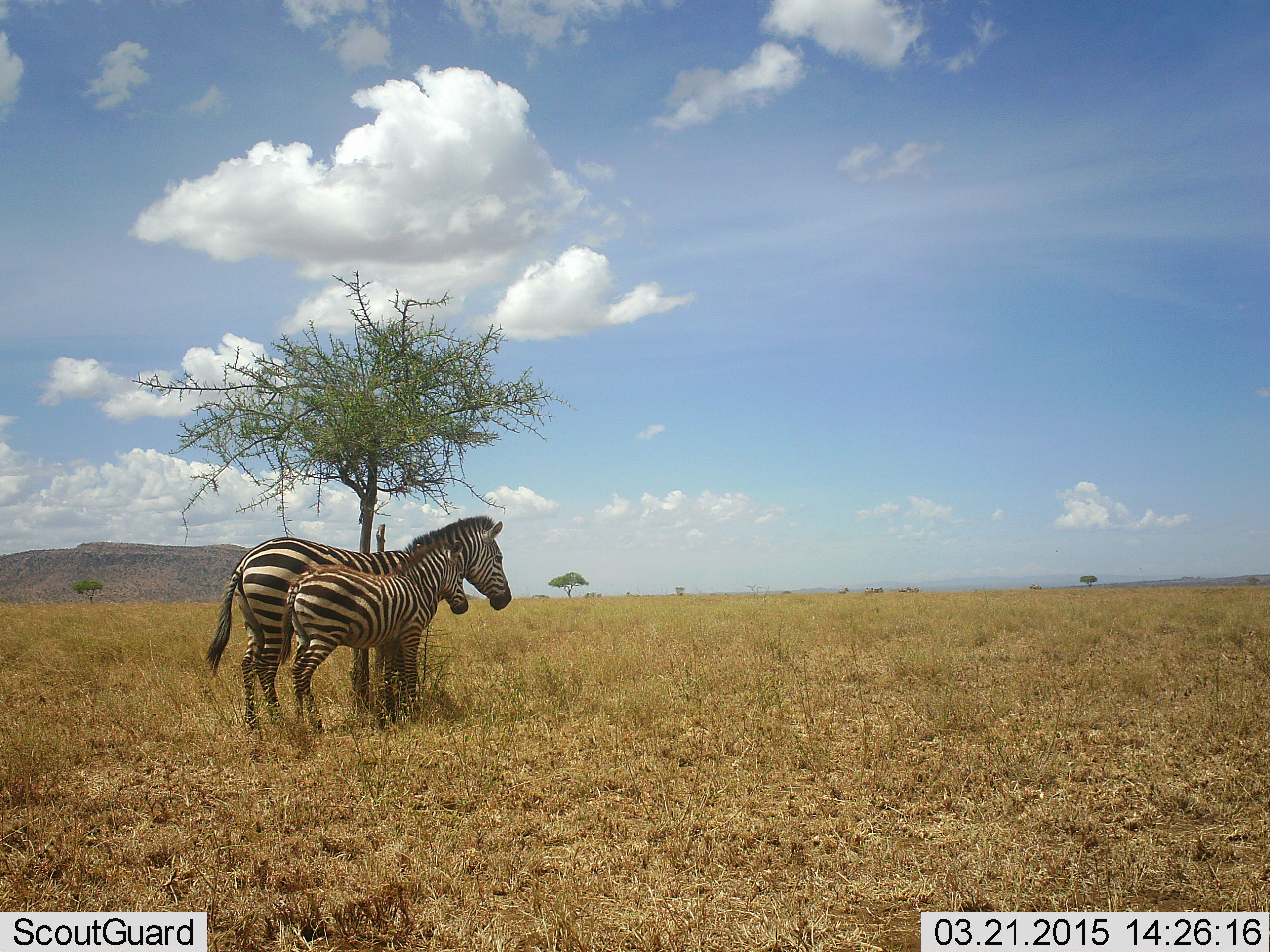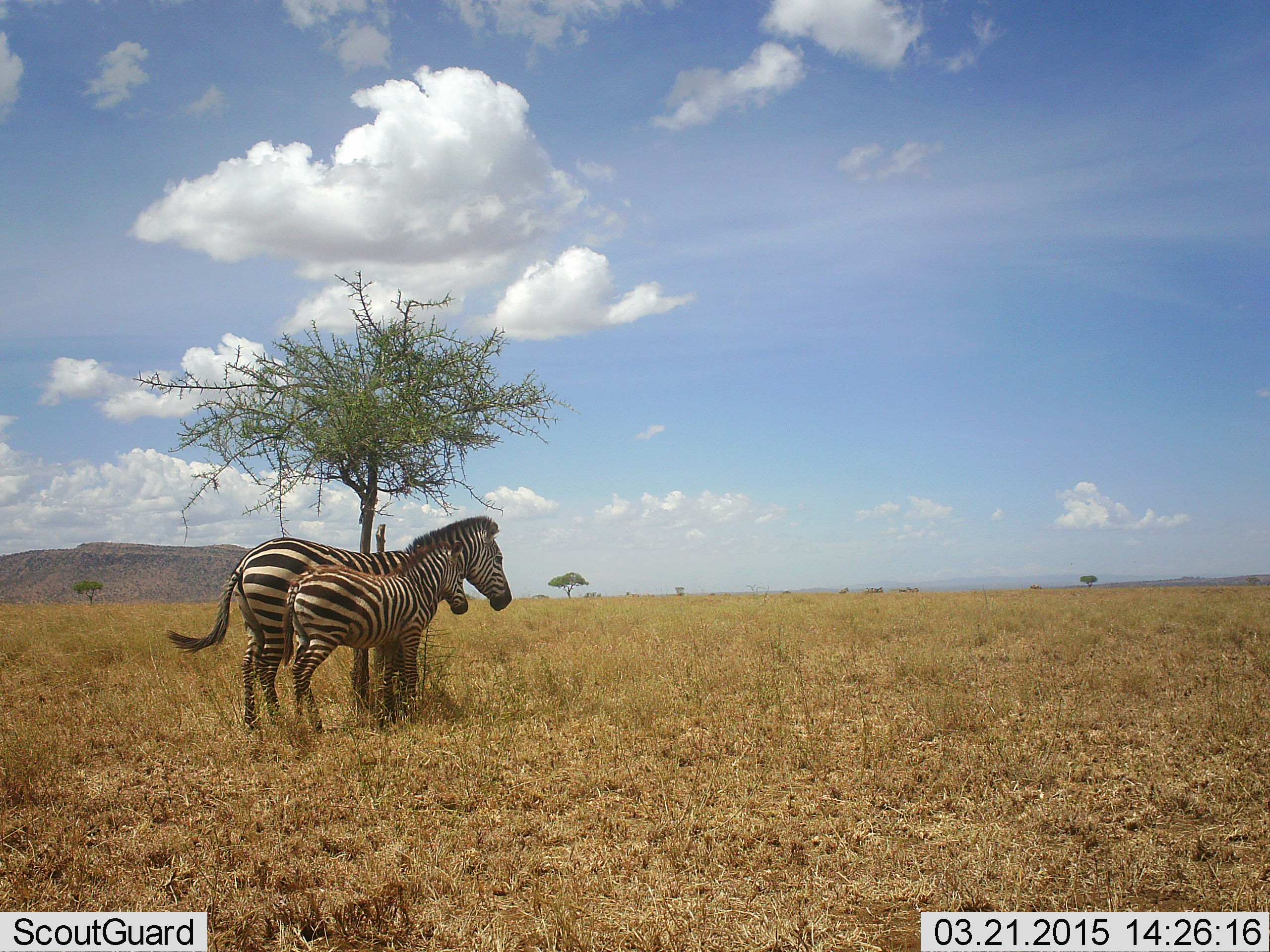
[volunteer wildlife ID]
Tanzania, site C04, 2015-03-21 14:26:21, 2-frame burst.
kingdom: Animalia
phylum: Chordata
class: Mammalia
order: Perissodactyla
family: Equidae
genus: Equus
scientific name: Equus quagga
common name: plains zebra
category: zebra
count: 2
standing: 90%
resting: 0%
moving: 10%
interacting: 0%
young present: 90%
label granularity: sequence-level